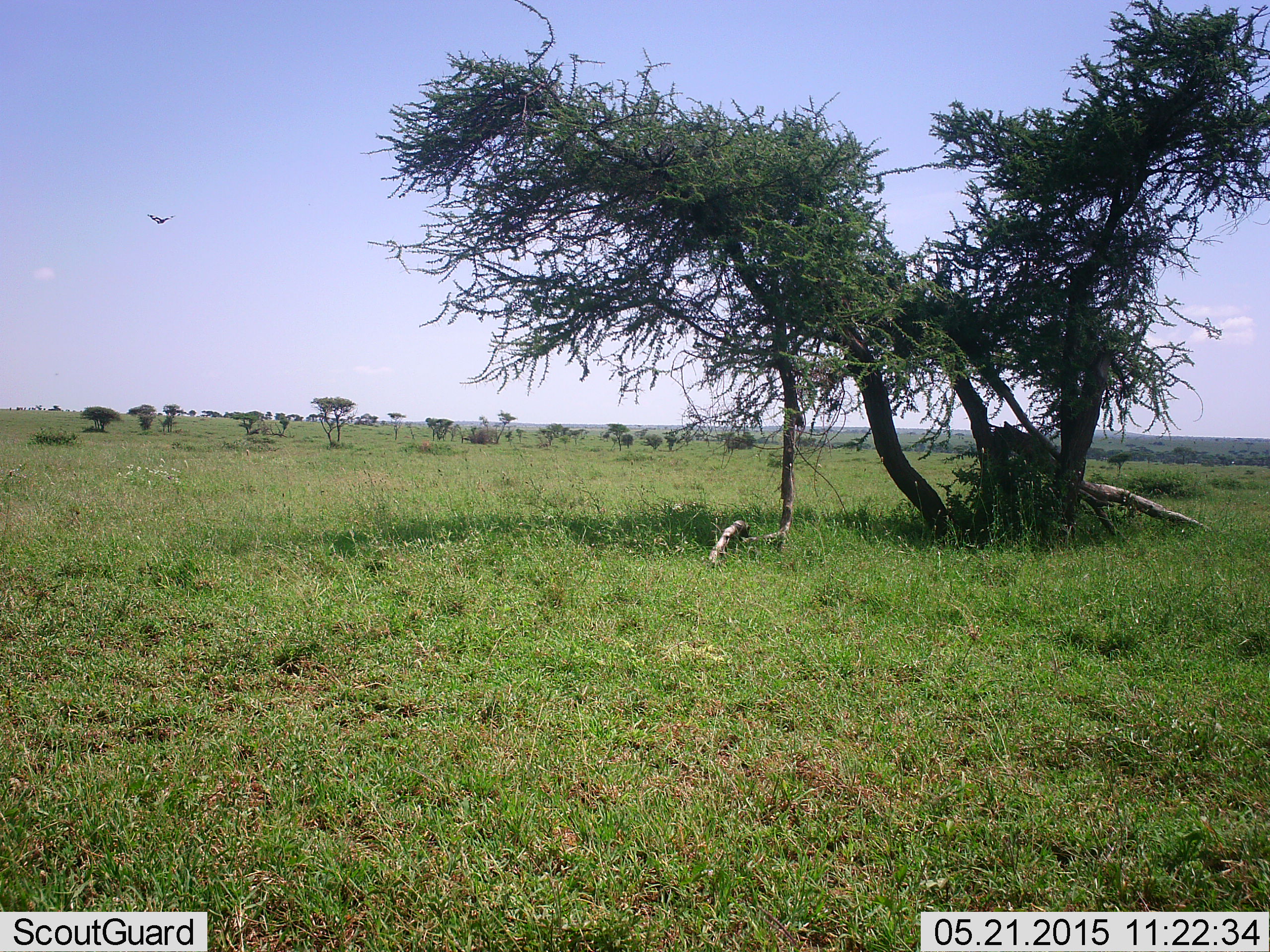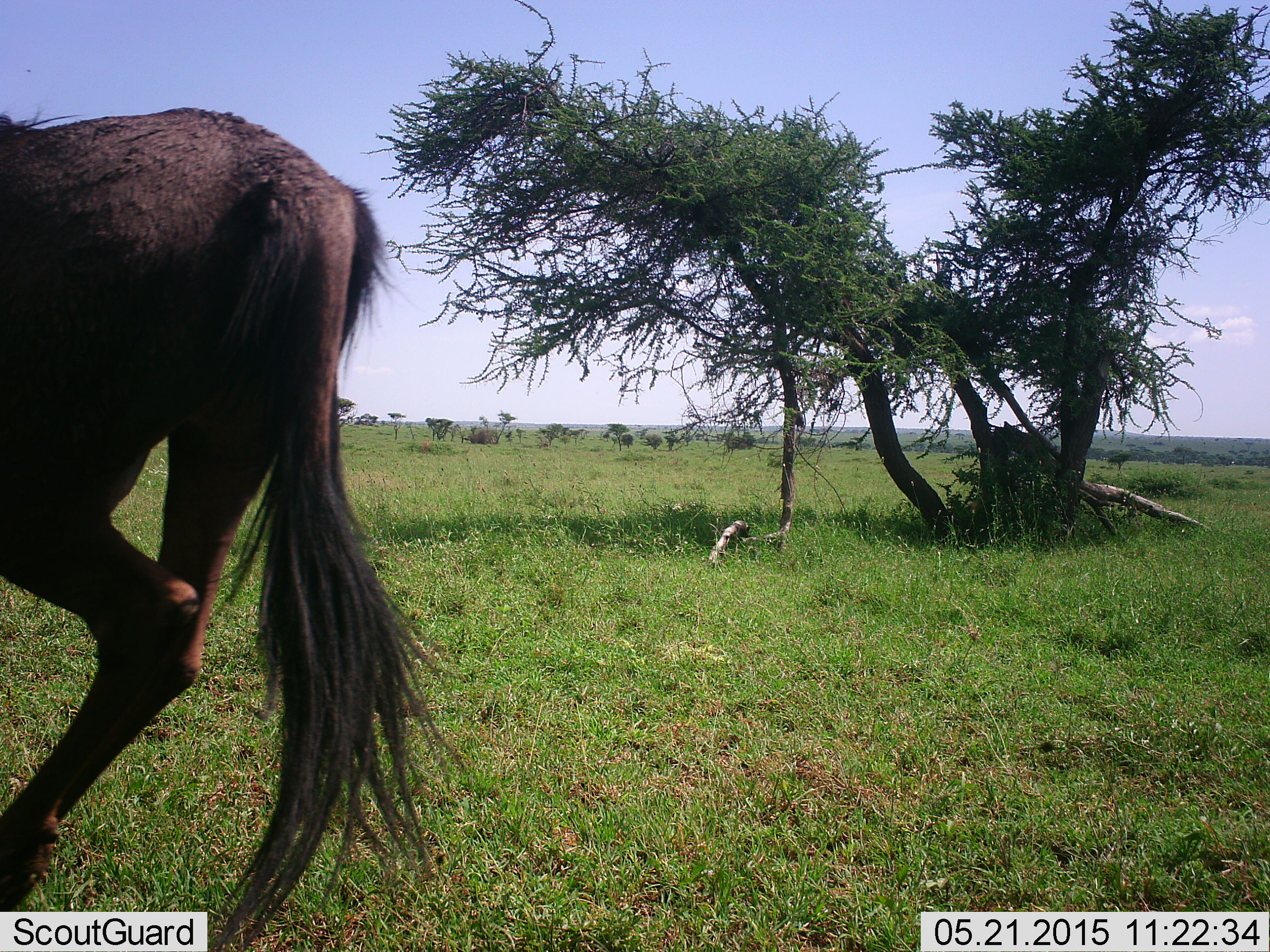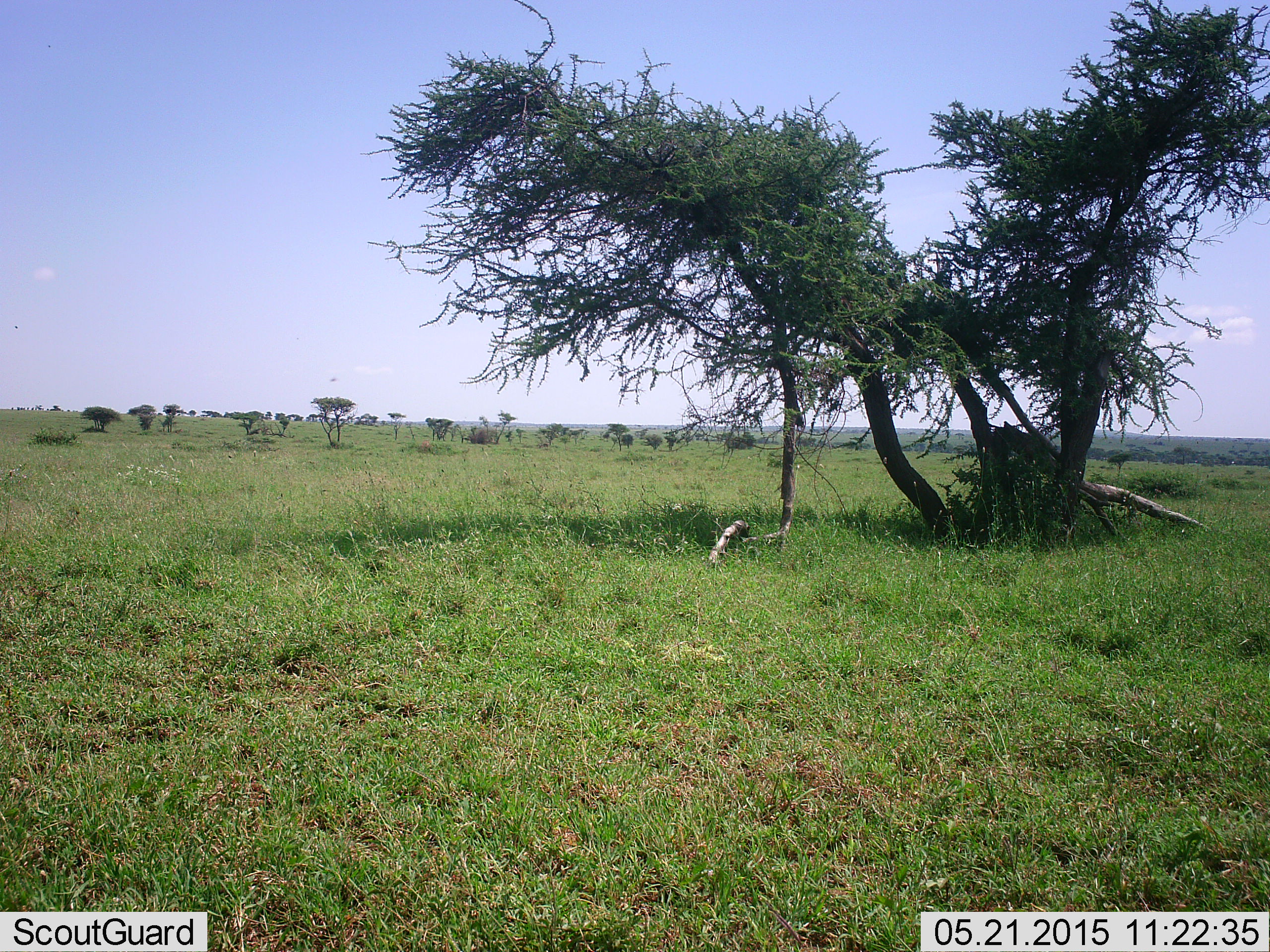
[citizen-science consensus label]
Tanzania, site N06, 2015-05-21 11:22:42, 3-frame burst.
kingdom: Animalia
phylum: Chordata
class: Mammalia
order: Artiodactyla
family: Bovidae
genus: Connochaetes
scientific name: Connochaetes taurinus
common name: blue wildebeest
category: wildebeest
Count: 1.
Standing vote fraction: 12%.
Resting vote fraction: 0%.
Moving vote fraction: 100%.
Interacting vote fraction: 0%.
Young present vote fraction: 6%.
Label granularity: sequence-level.